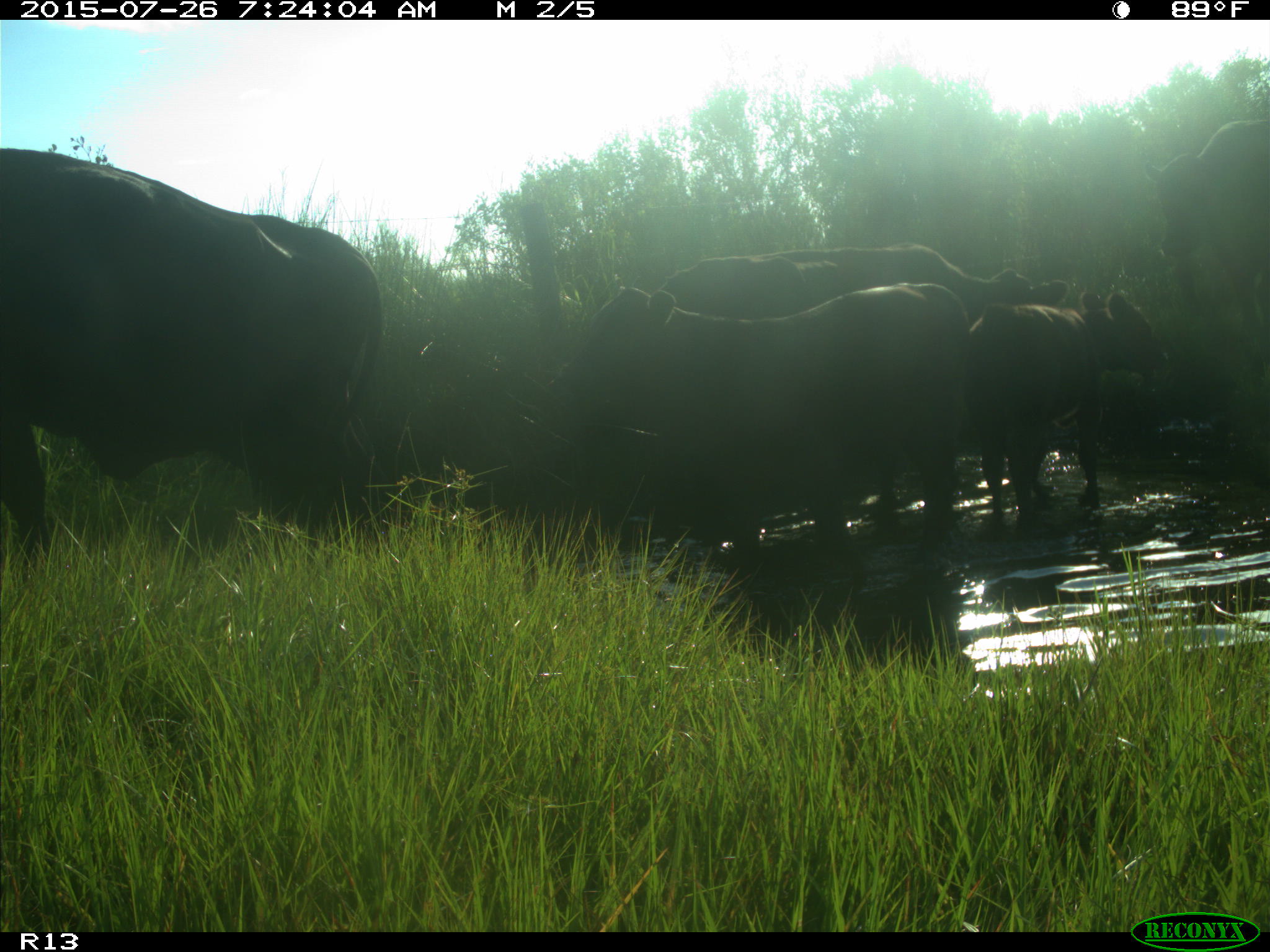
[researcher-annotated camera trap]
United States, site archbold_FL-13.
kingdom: Animalia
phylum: Chordata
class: Mammalia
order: Artiodactyla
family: Bovidae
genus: Bos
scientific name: Bos taurus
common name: domestic cow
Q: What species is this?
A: Bos taurus (domestic cow).